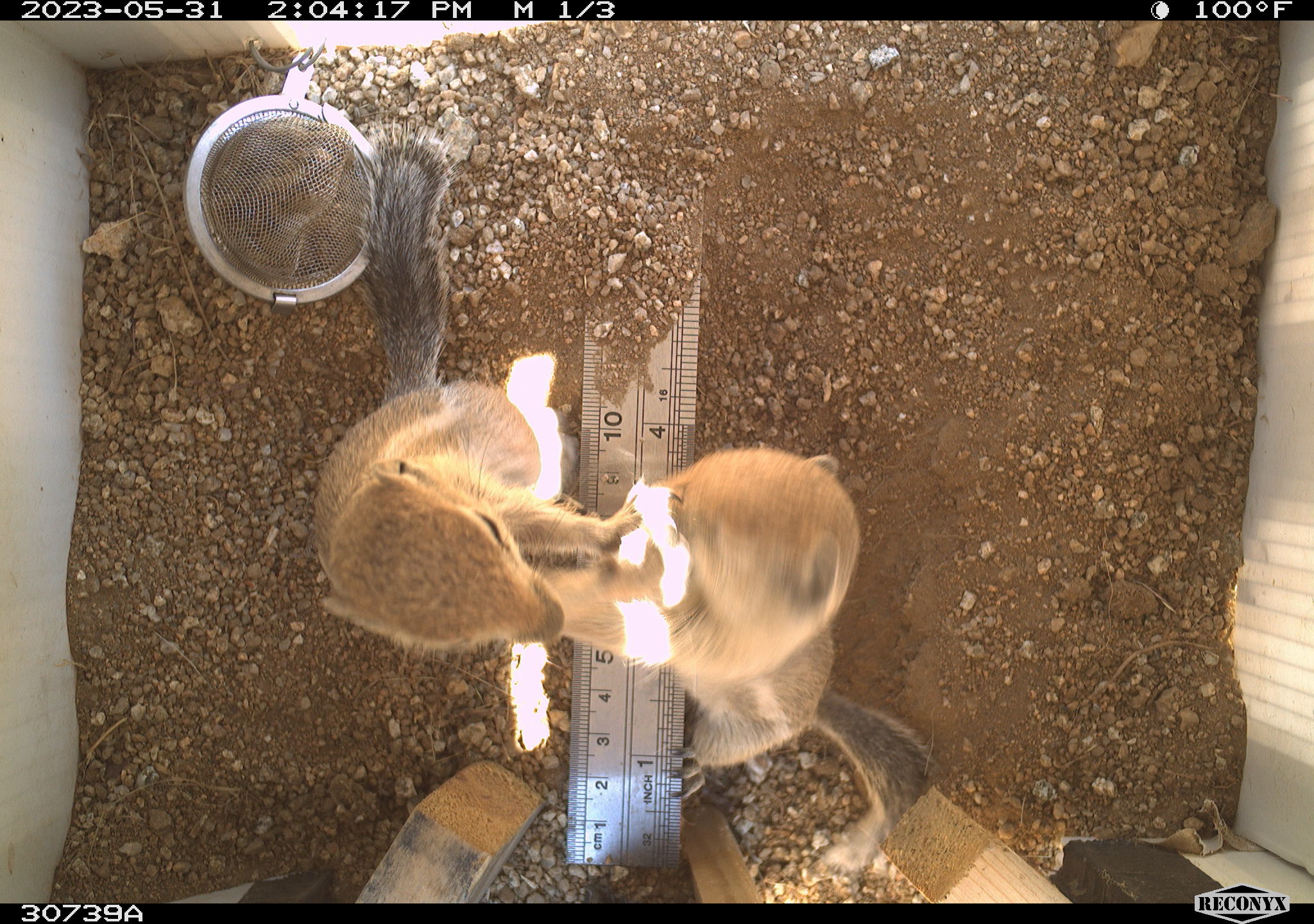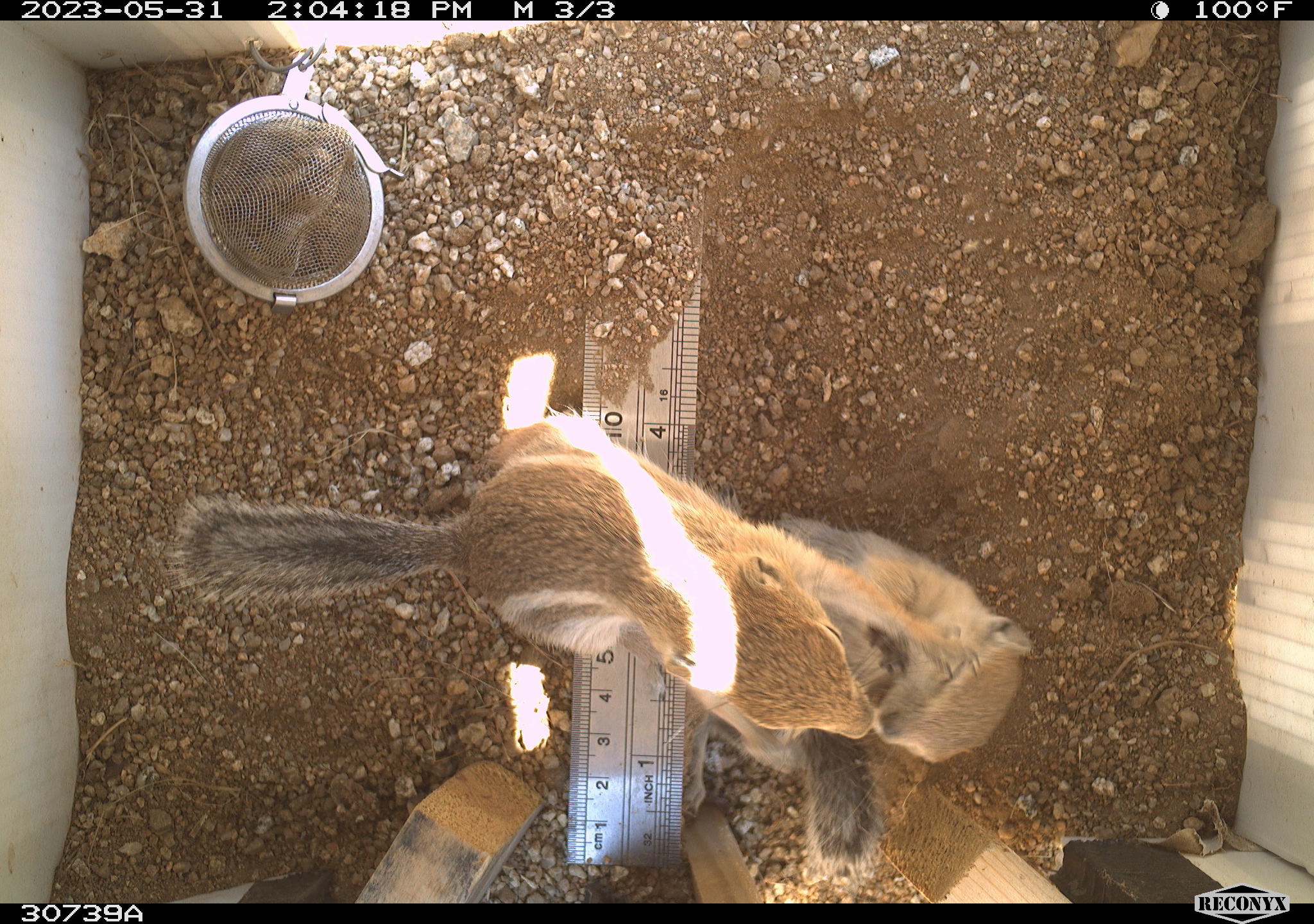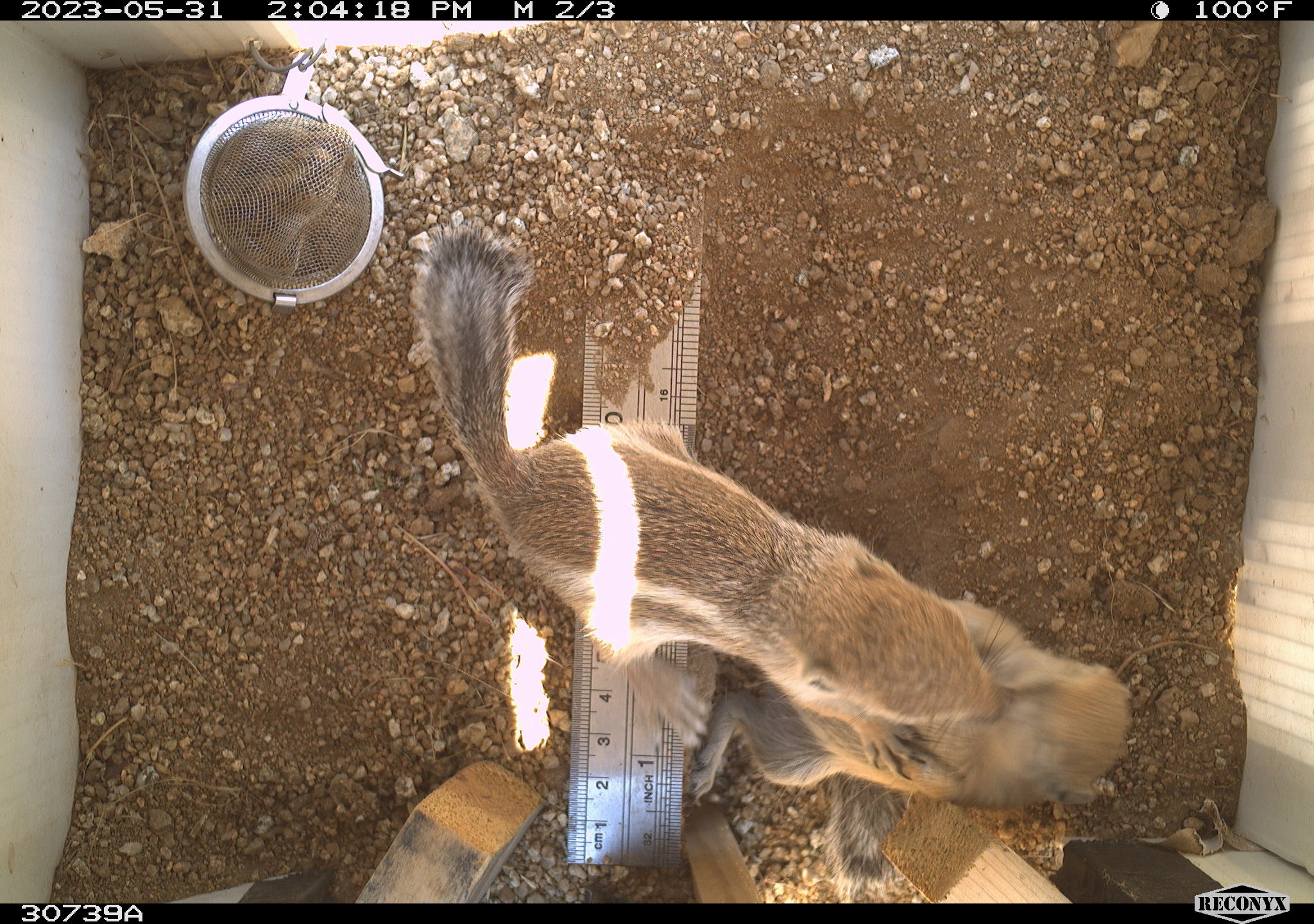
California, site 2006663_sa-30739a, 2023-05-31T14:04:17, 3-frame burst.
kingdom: Animalia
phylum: Chordata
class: Mammalia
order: Rodentia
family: Sciuridae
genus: Ammospermophilus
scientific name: Ammospermophilus leucurus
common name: white-tailed antelope squirrel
White-tailed antelope squirrel (Ammospermophilus leucurus).